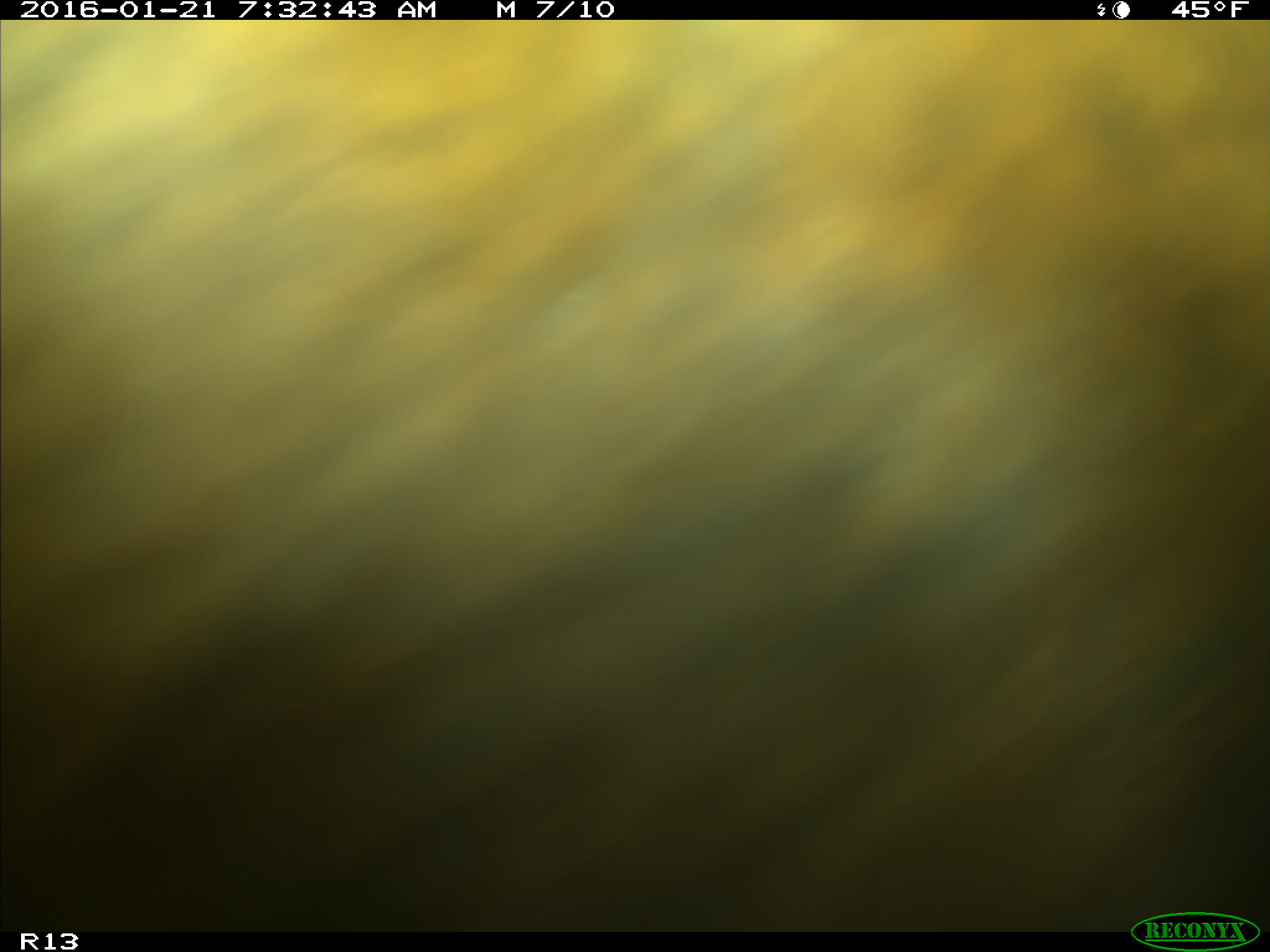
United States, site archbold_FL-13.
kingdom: Animalia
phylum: Chordata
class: Mammalia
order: Artiodactyla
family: Bovidae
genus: Bos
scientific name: Bos taurus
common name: domestic cow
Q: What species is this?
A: Bos taurus (domestic cow).